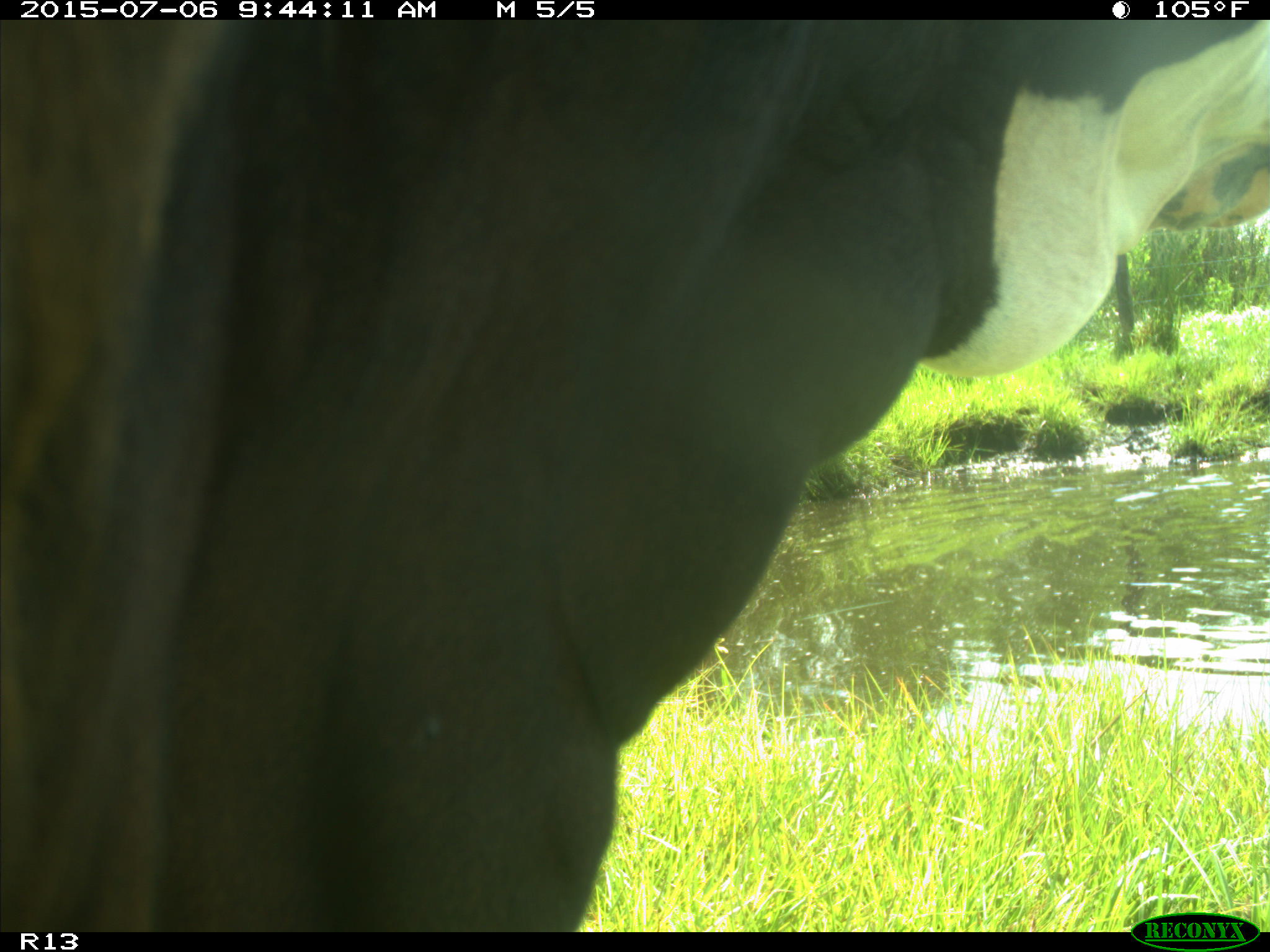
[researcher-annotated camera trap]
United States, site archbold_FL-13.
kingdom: Animalia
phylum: Chordata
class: Mammalia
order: Artiodactyla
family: Bovidae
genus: Bos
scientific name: Bos taurus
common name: domestic cow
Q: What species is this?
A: Bos taurus (domestic cow).